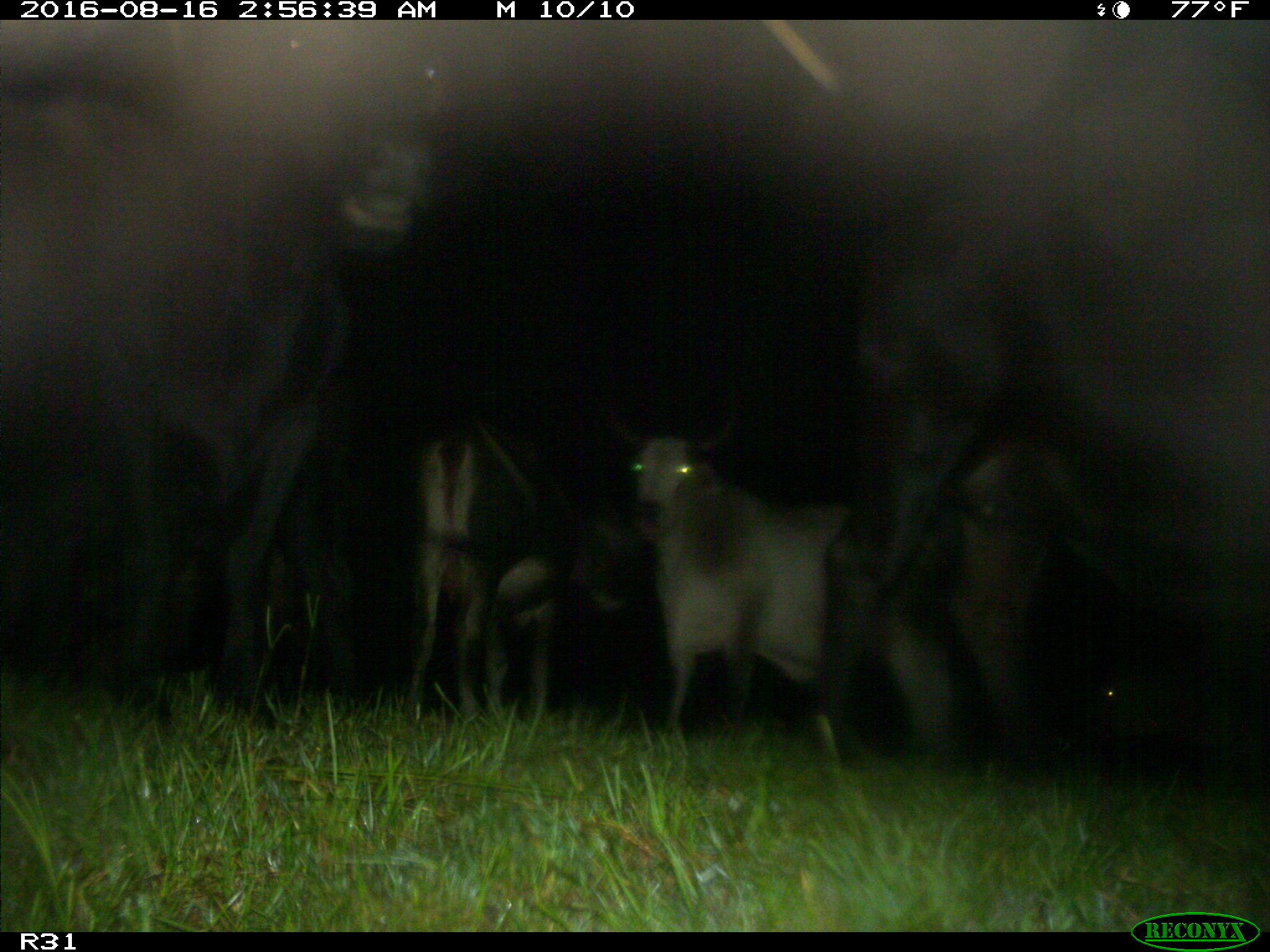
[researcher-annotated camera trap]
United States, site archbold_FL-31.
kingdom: Animalia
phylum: Chordata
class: Mammalia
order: Artiodactyla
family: Bovidae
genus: Bos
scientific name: Bos taurus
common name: domestic cow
Bos taurus (domestic cow).